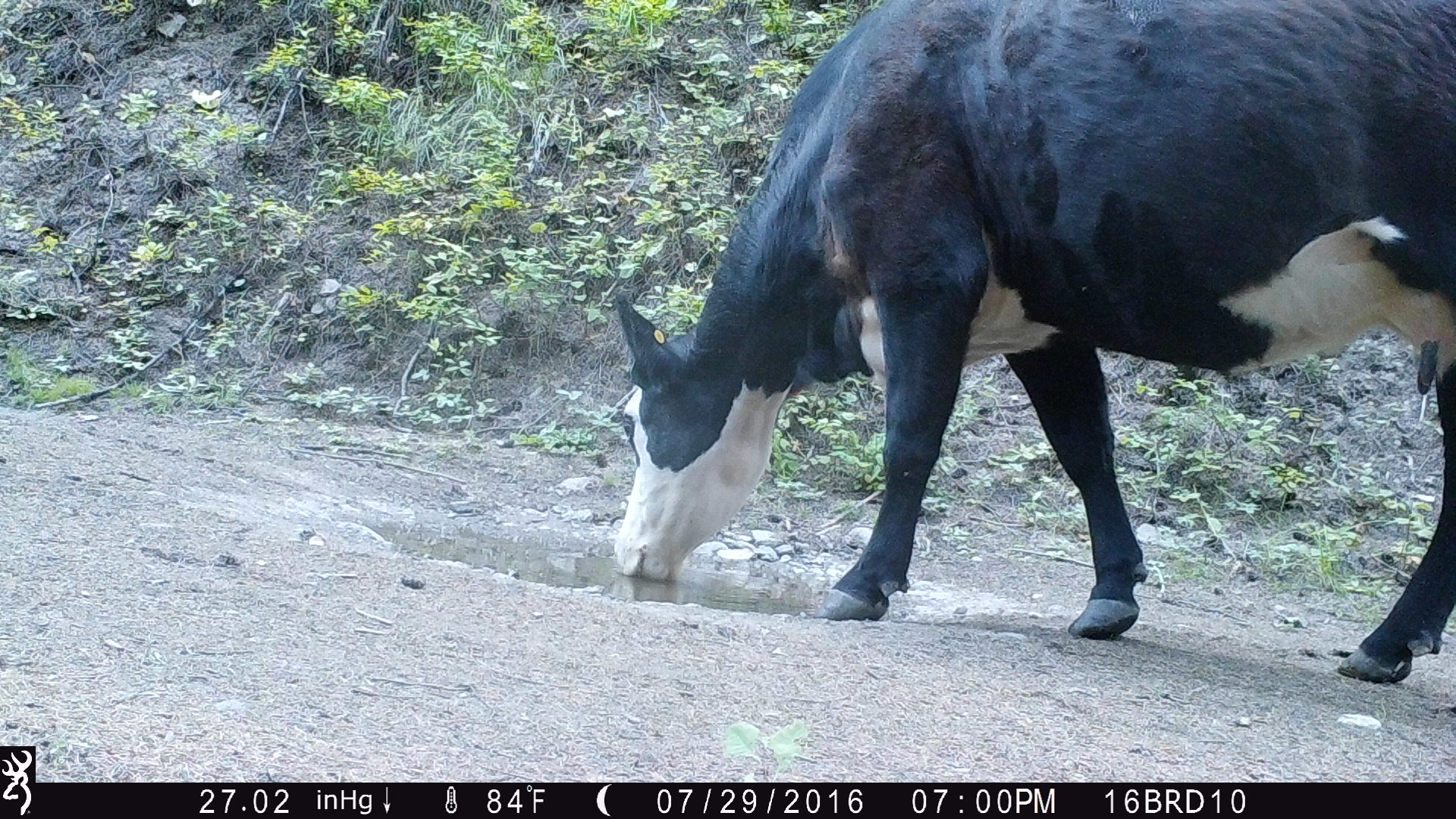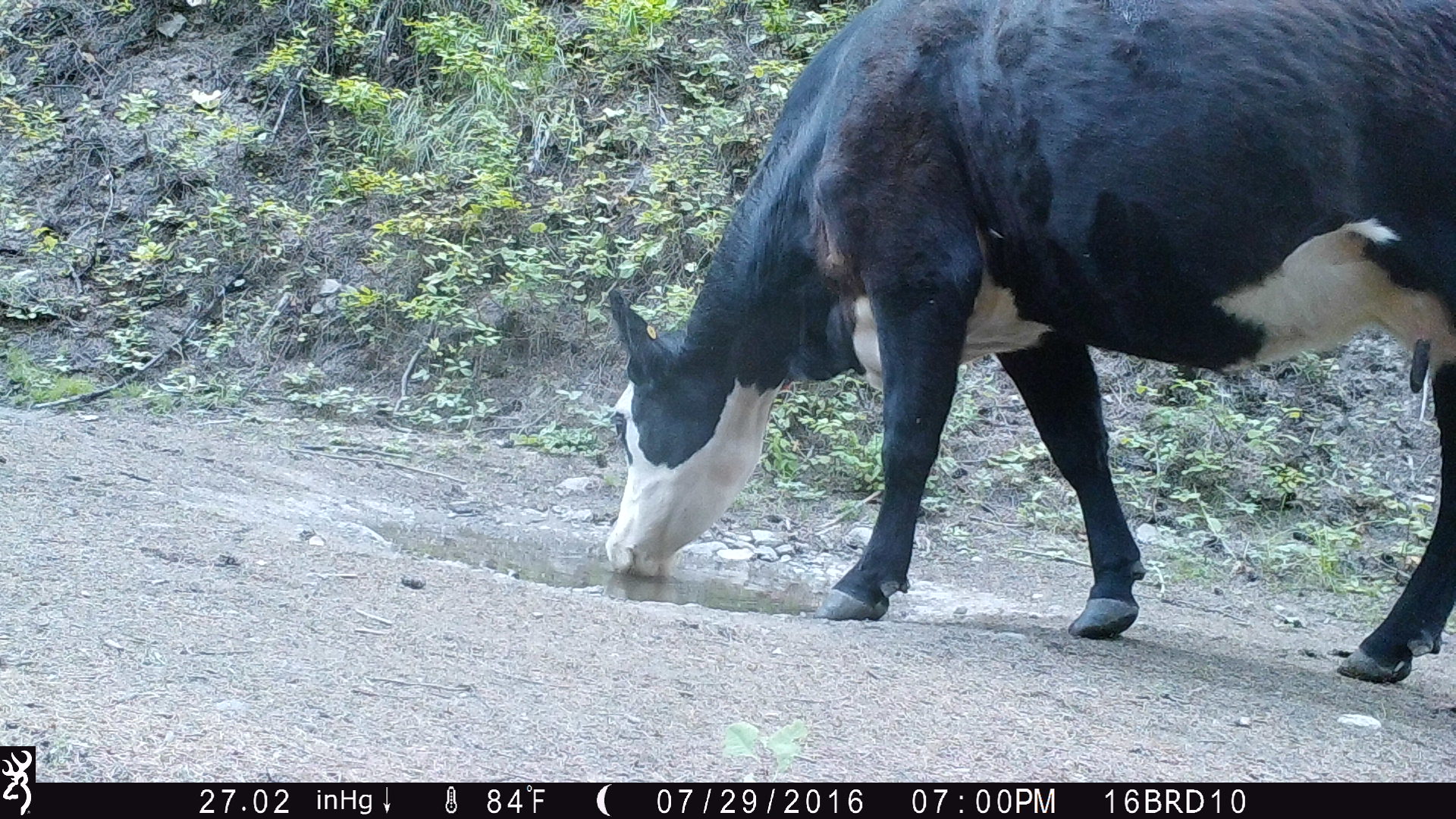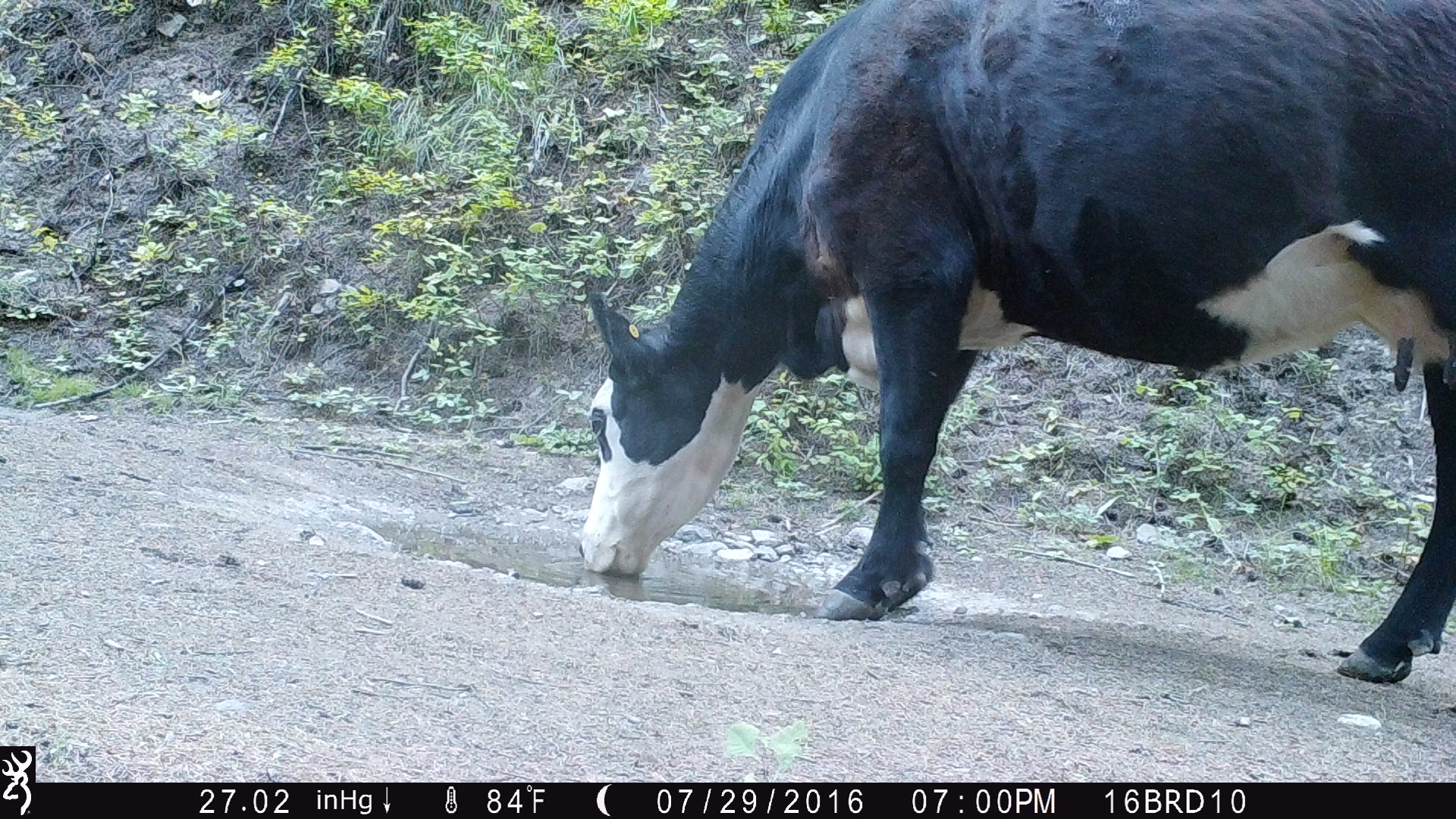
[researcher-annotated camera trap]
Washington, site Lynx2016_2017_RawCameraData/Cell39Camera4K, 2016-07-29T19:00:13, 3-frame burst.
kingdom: Animalia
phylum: Chordata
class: Mammalia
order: Artiodactyla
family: Bovidae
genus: Bos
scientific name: Bos taurus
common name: domestic cattle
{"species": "domestic cattle (Bos taurus)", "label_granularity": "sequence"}